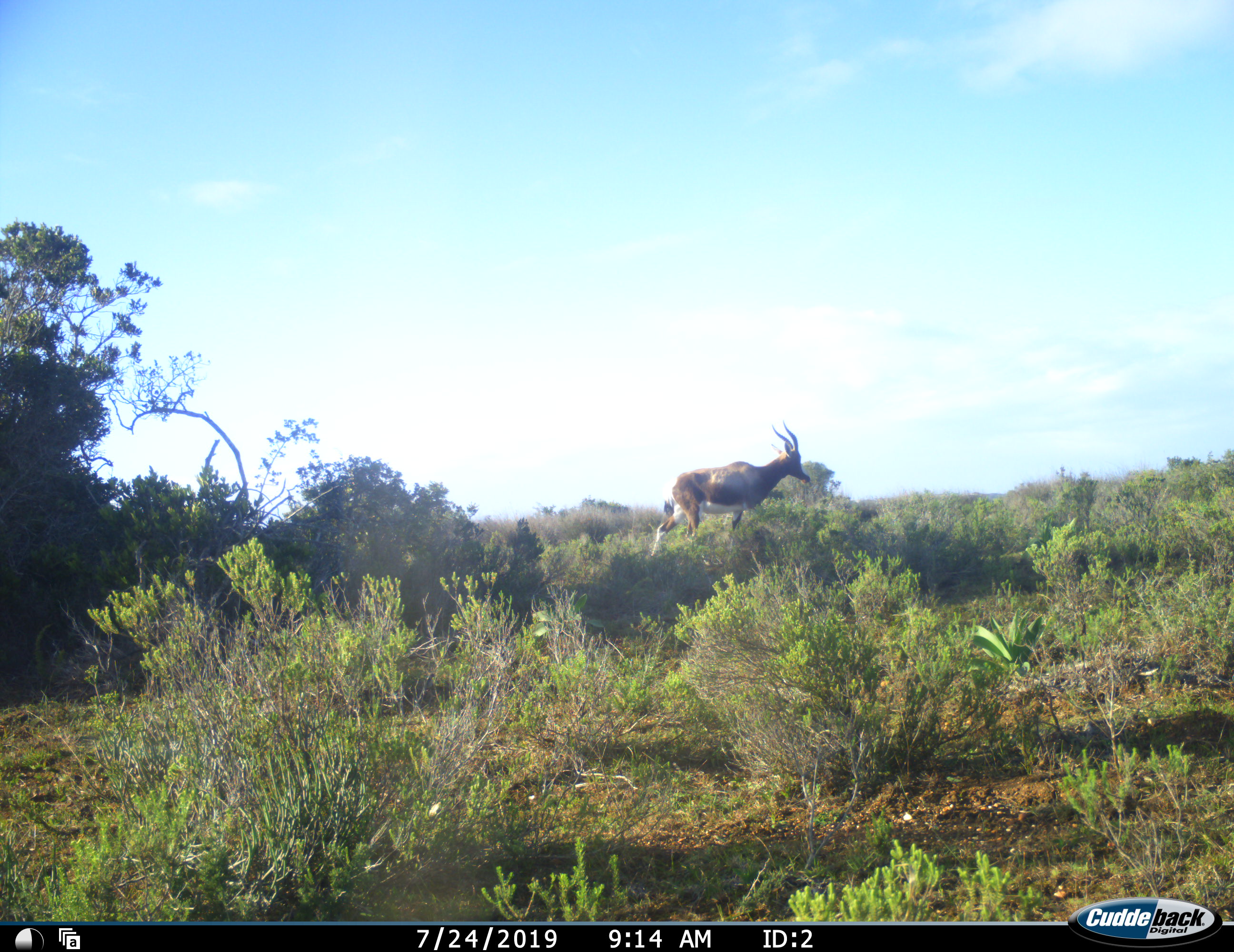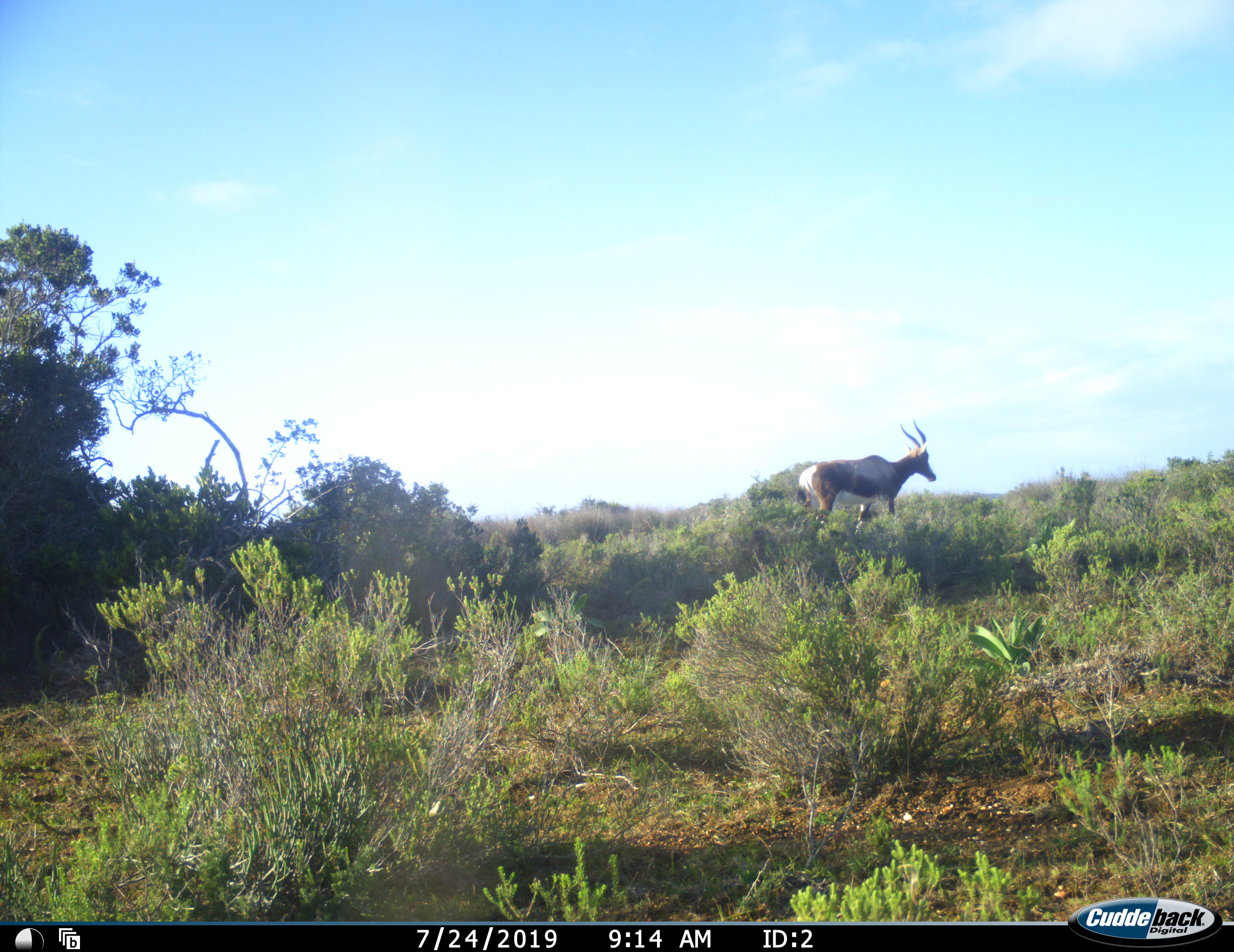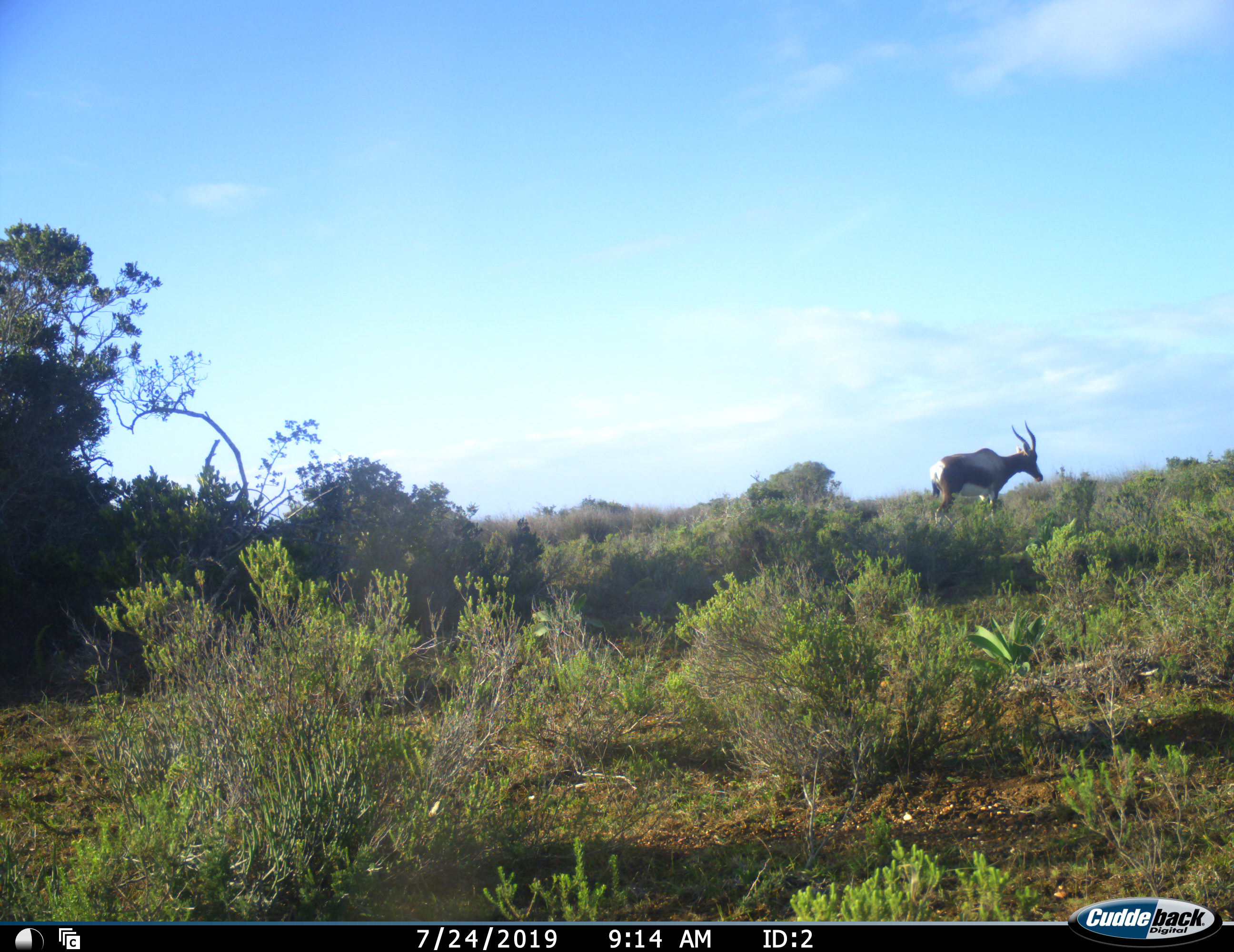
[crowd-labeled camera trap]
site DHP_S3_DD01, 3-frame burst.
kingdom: Animalia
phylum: Chordata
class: Mammalia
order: Artiodactyla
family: Bovidae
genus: Damaliscus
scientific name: Damaliscus pygargus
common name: bontebok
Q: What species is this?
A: Bontebok (Damaliscus pygargus).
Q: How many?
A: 1.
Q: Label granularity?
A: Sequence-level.